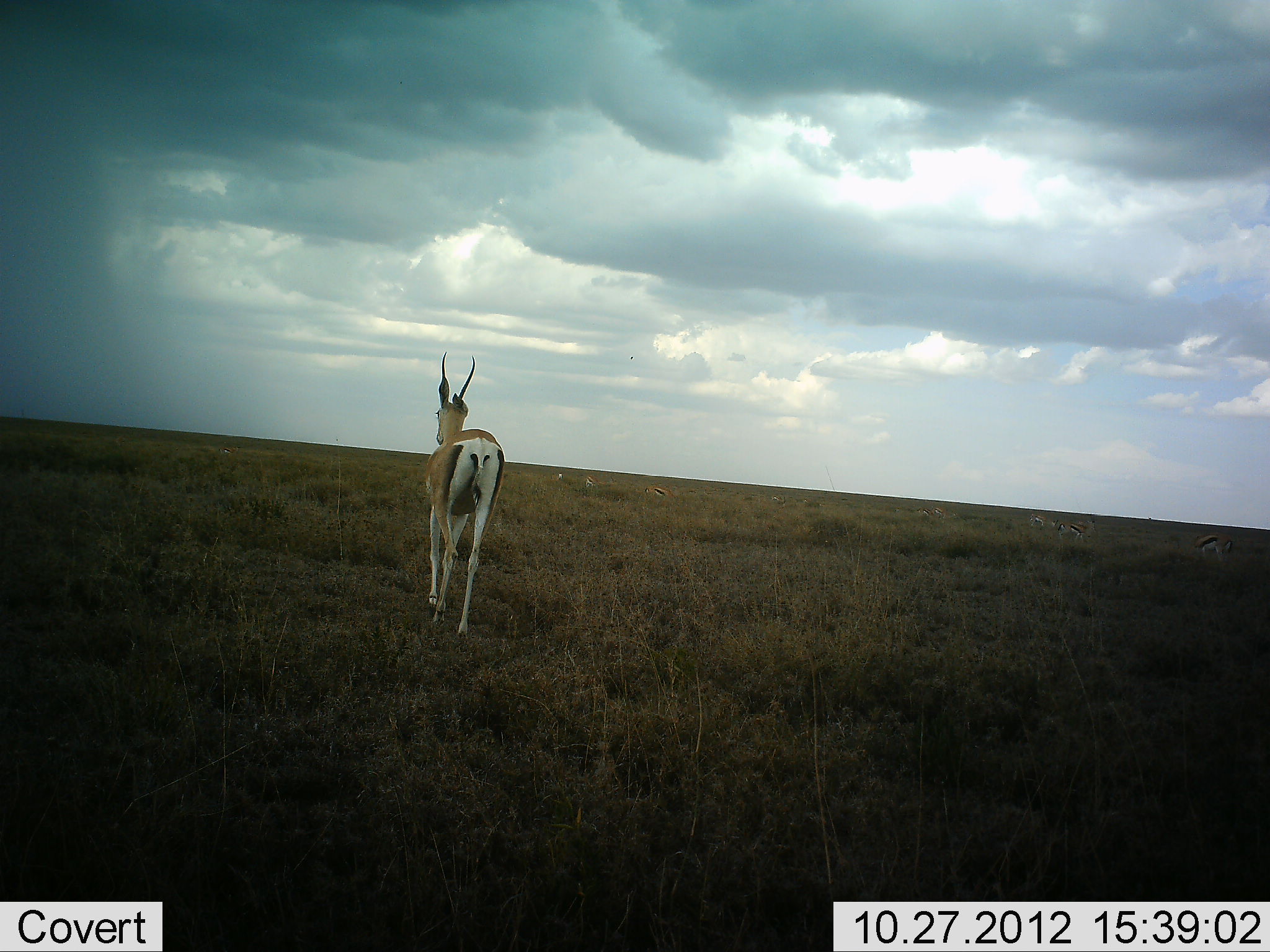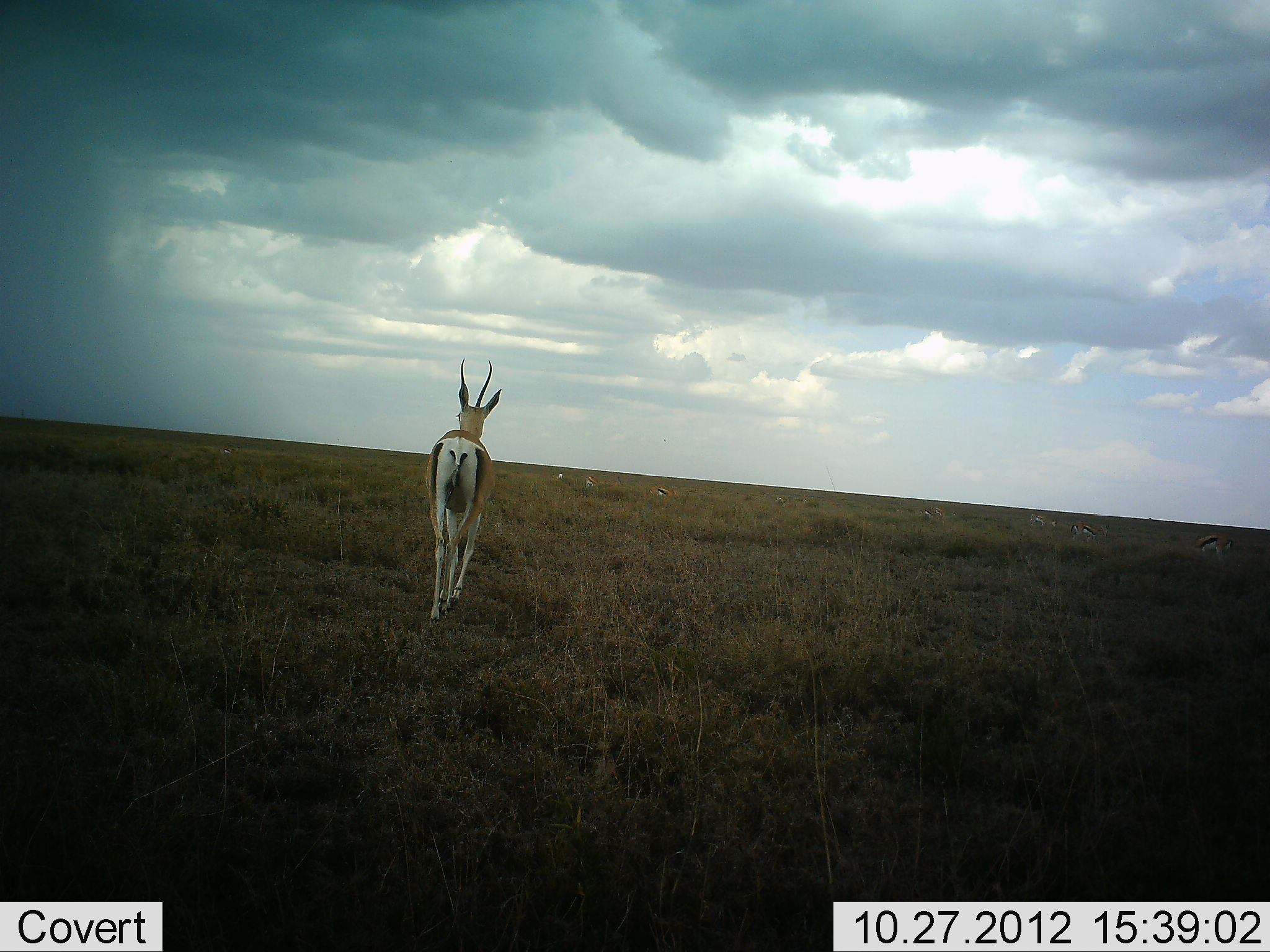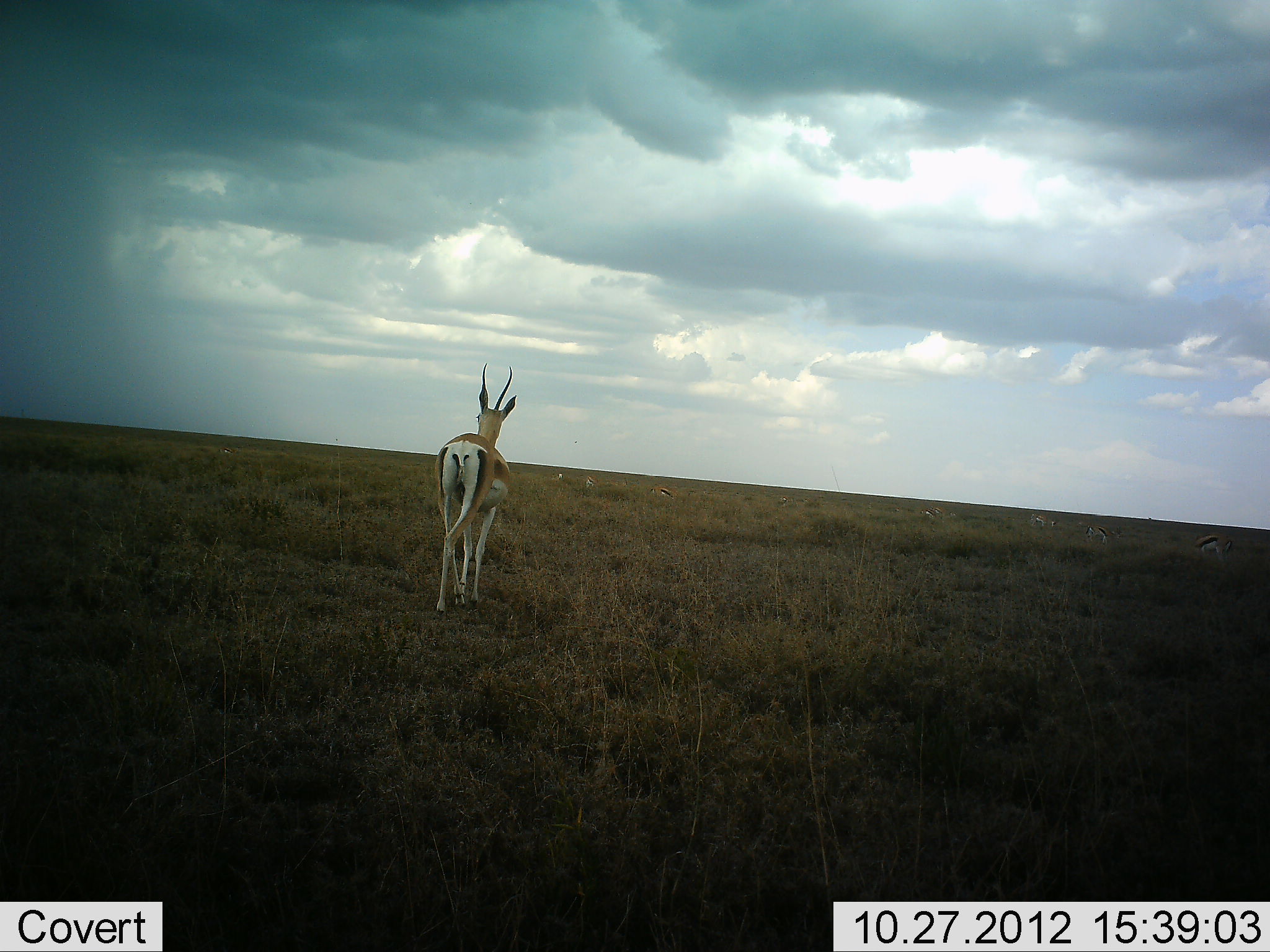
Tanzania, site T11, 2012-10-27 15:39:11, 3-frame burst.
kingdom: Animalia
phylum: Chordata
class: Mammalia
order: Artiodactyla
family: Bovidae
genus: Nanger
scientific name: Nanger granti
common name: grant's gazelle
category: gazellegrants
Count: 1.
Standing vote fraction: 0%.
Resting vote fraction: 0%.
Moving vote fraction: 100%.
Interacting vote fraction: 0%.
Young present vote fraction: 0%.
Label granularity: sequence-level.